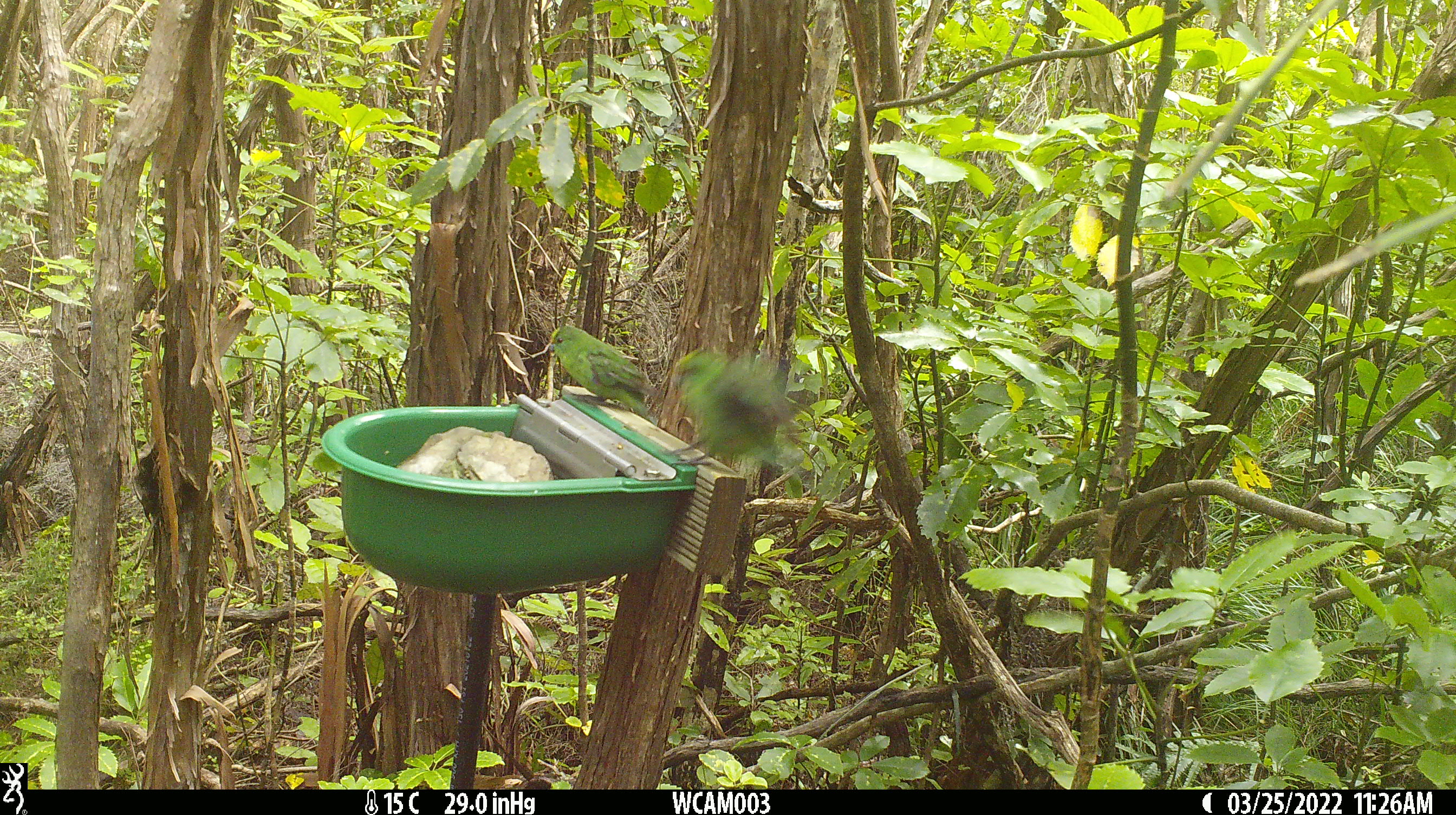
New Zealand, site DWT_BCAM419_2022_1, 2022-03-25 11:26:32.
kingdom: Animalia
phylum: Chordata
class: Aves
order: Psittaciformes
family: Psittaculidae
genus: Cyanoramphus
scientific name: Cyanoramphus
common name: parakeet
Parakeet (Cyanoramphus).